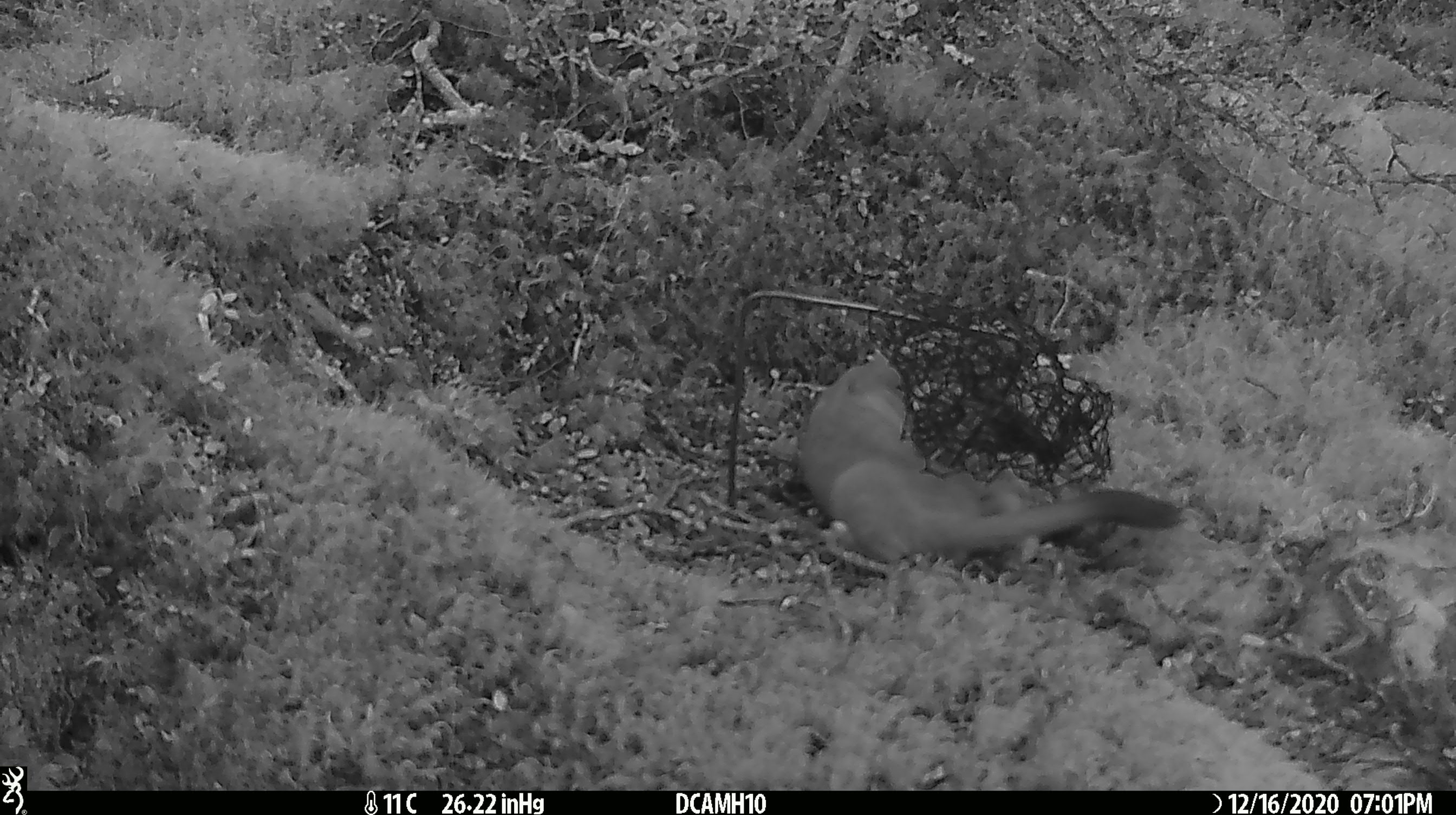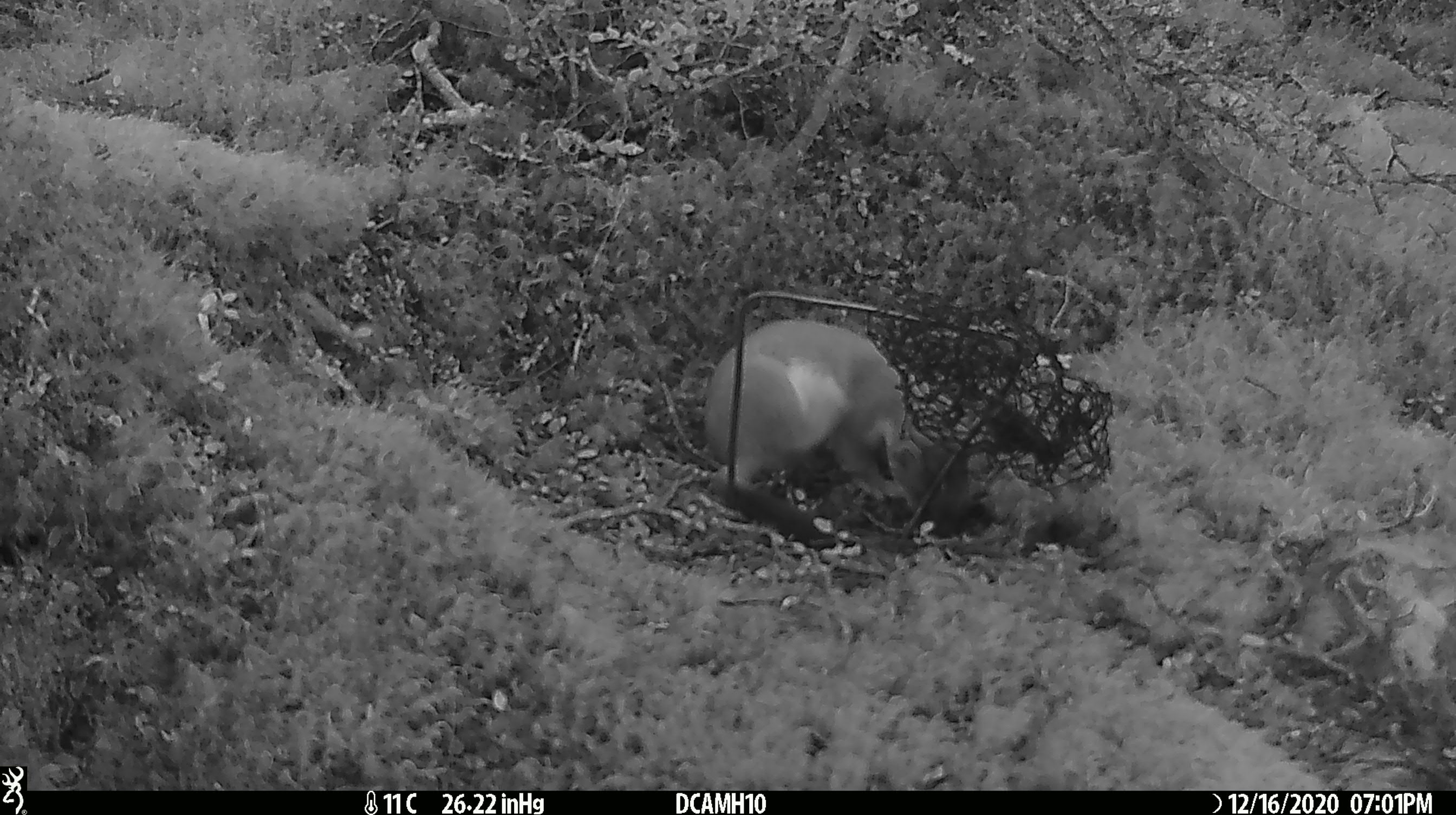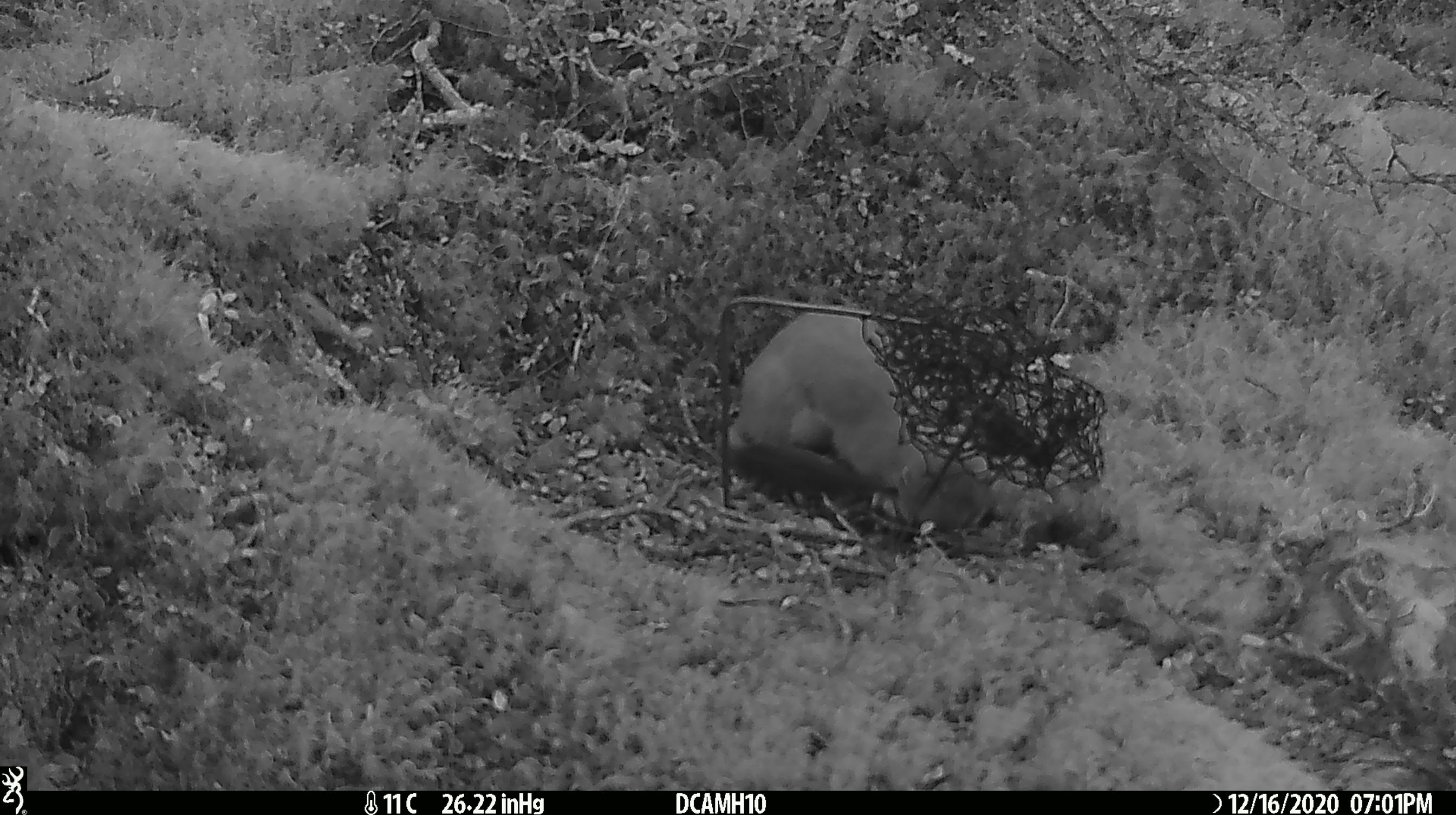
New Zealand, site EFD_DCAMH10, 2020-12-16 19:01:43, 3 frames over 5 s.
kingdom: Animalia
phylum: Chordata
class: Mammalia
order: Carnivora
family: Mustelidae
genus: Mustela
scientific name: Mustela erminea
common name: stoat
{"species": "stoat (Mustela erminea)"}